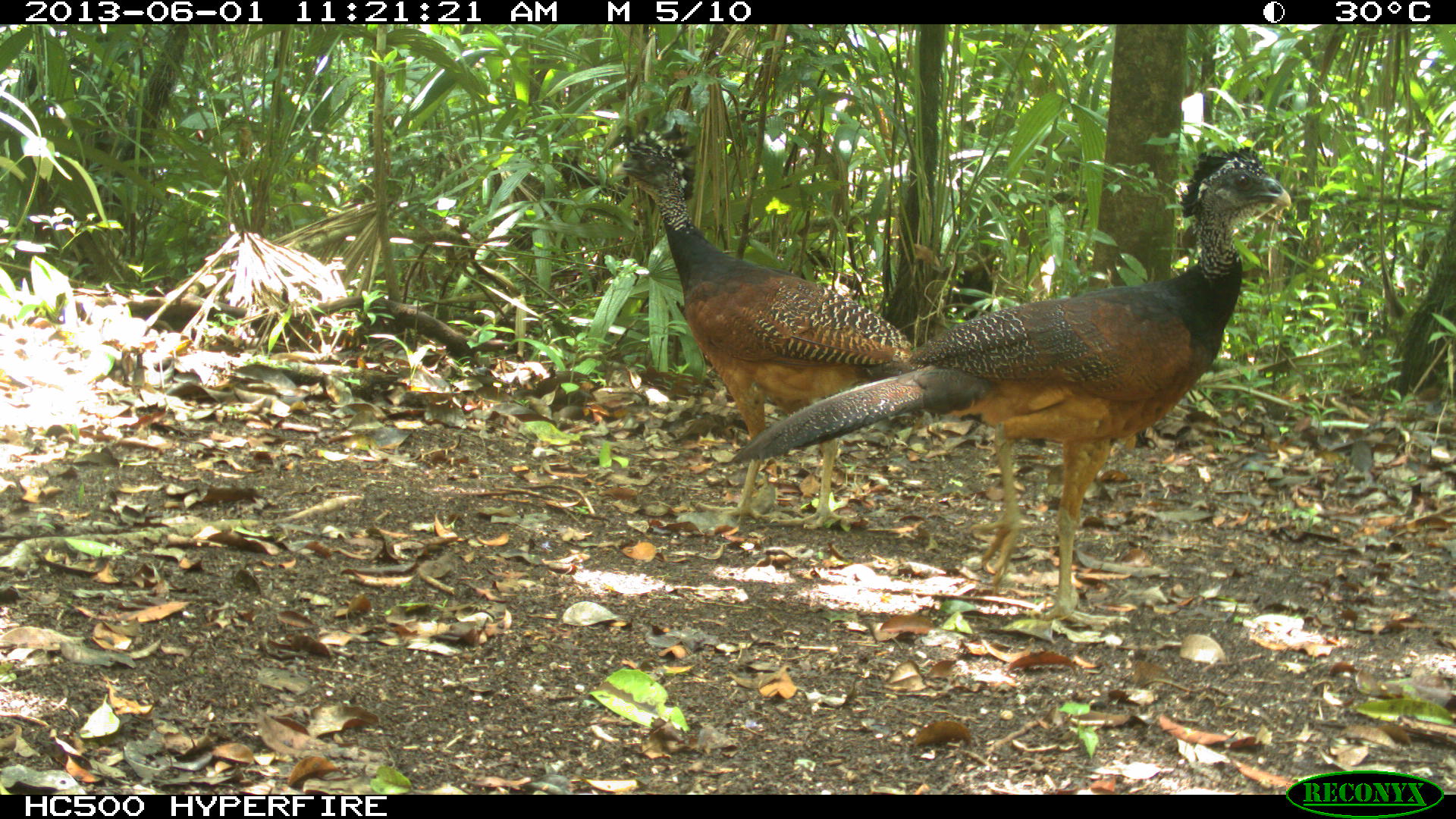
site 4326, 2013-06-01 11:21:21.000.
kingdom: Animalia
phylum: Chordata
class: Aves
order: Galliformes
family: Cracidae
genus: Crax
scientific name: Crax rubra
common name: great curassow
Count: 4.